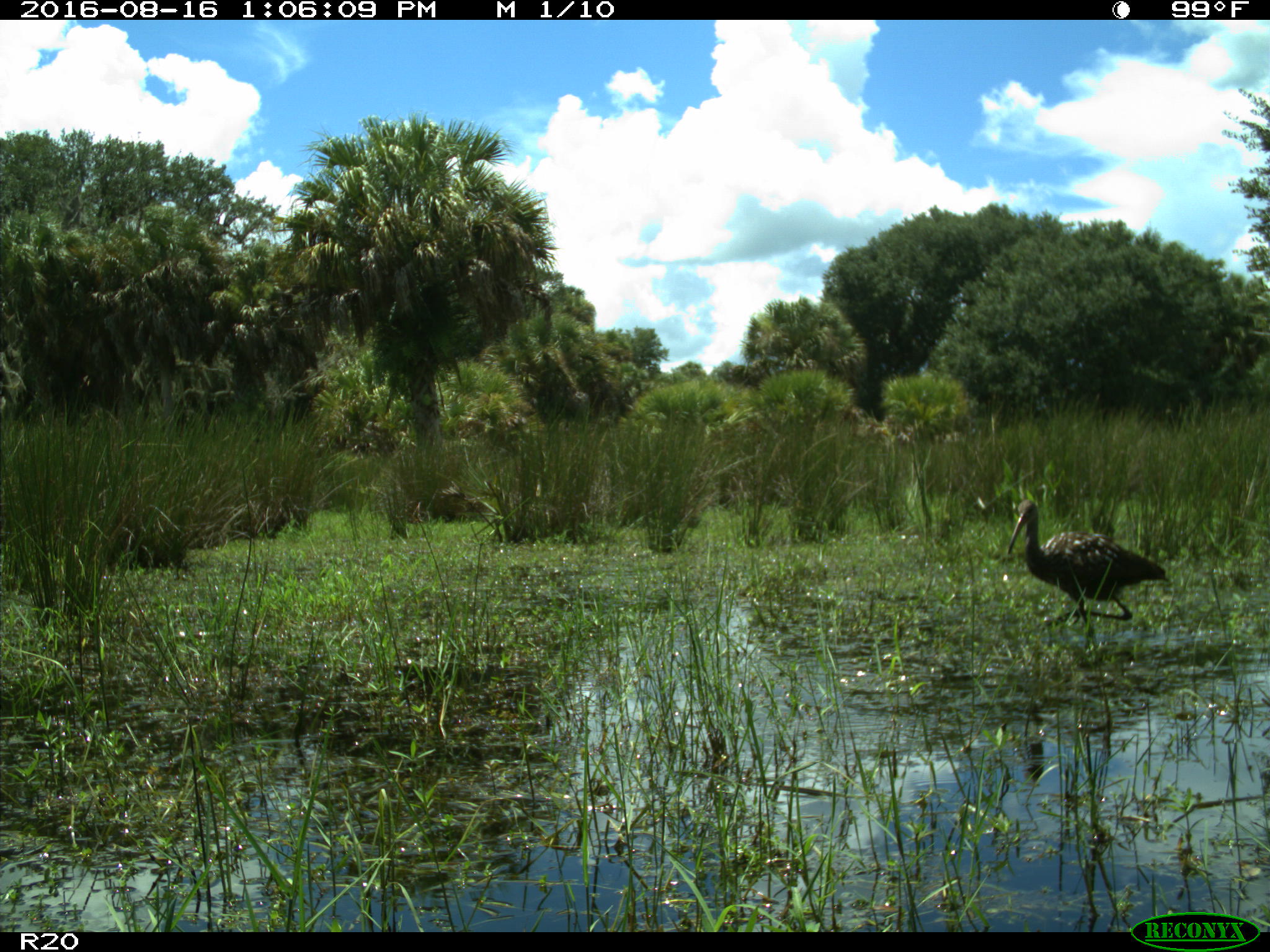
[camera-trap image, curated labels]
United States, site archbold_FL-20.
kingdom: Animalia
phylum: Chordata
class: Aves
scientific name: Aves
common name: birds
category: unidentified bird